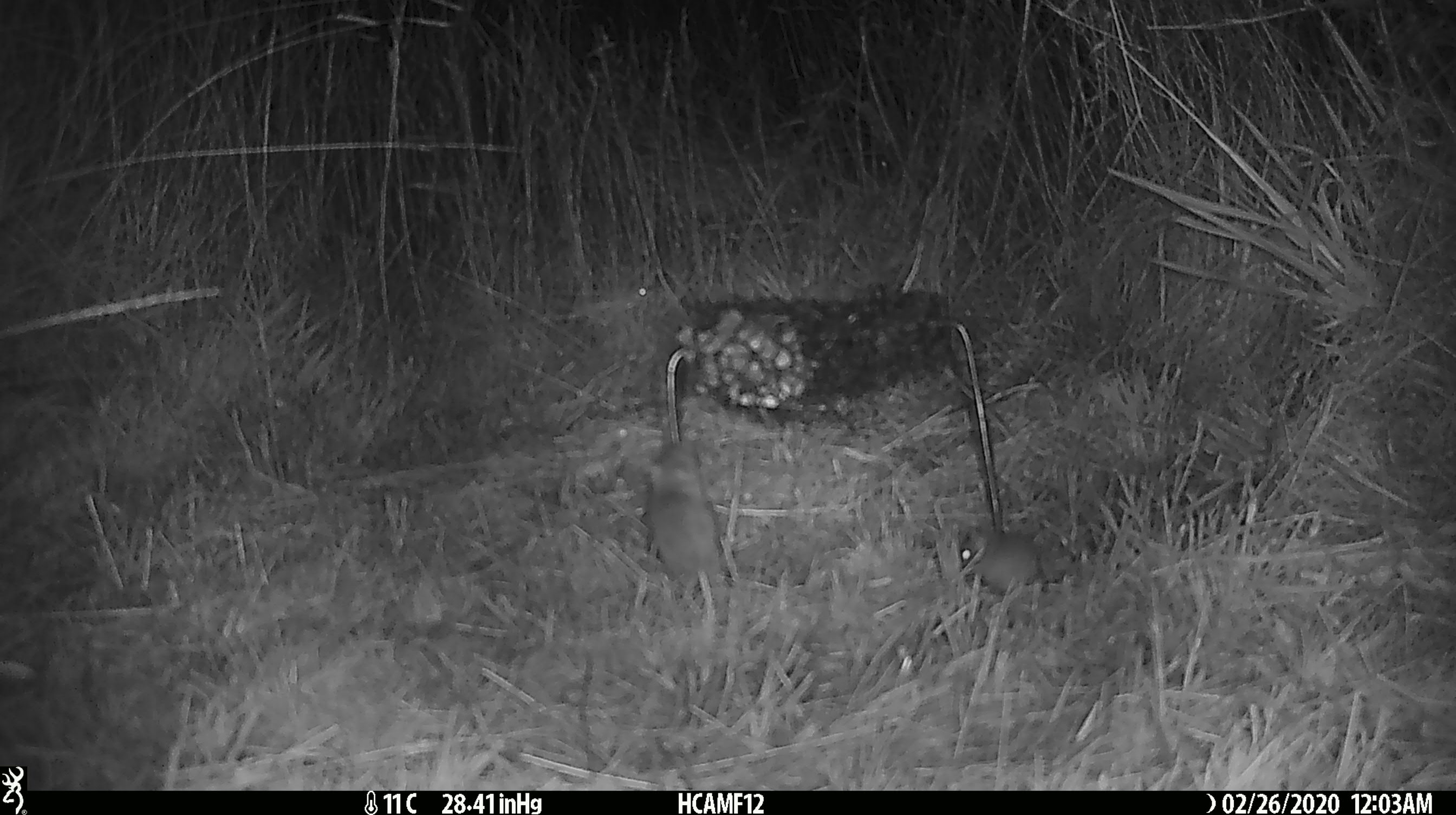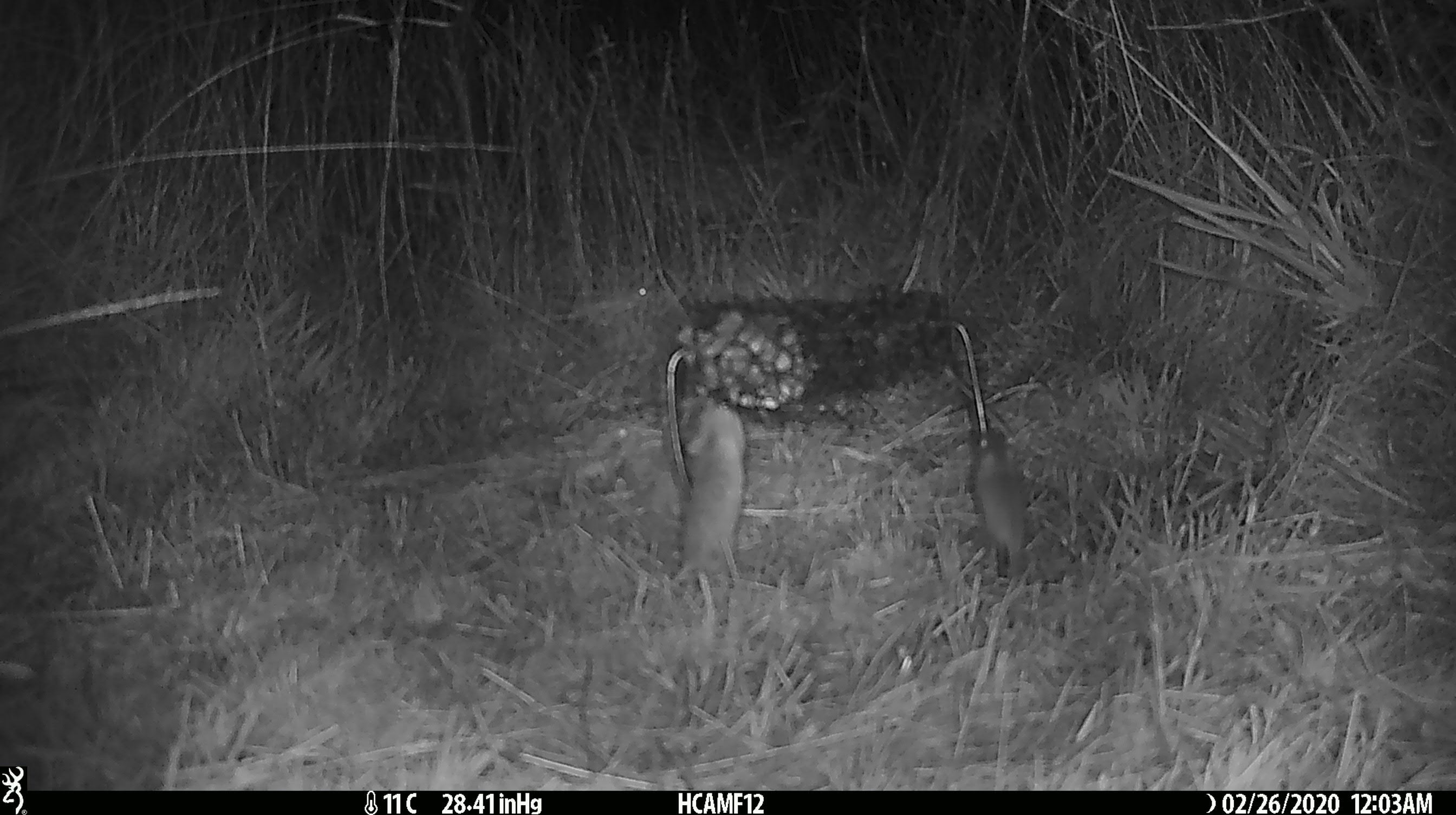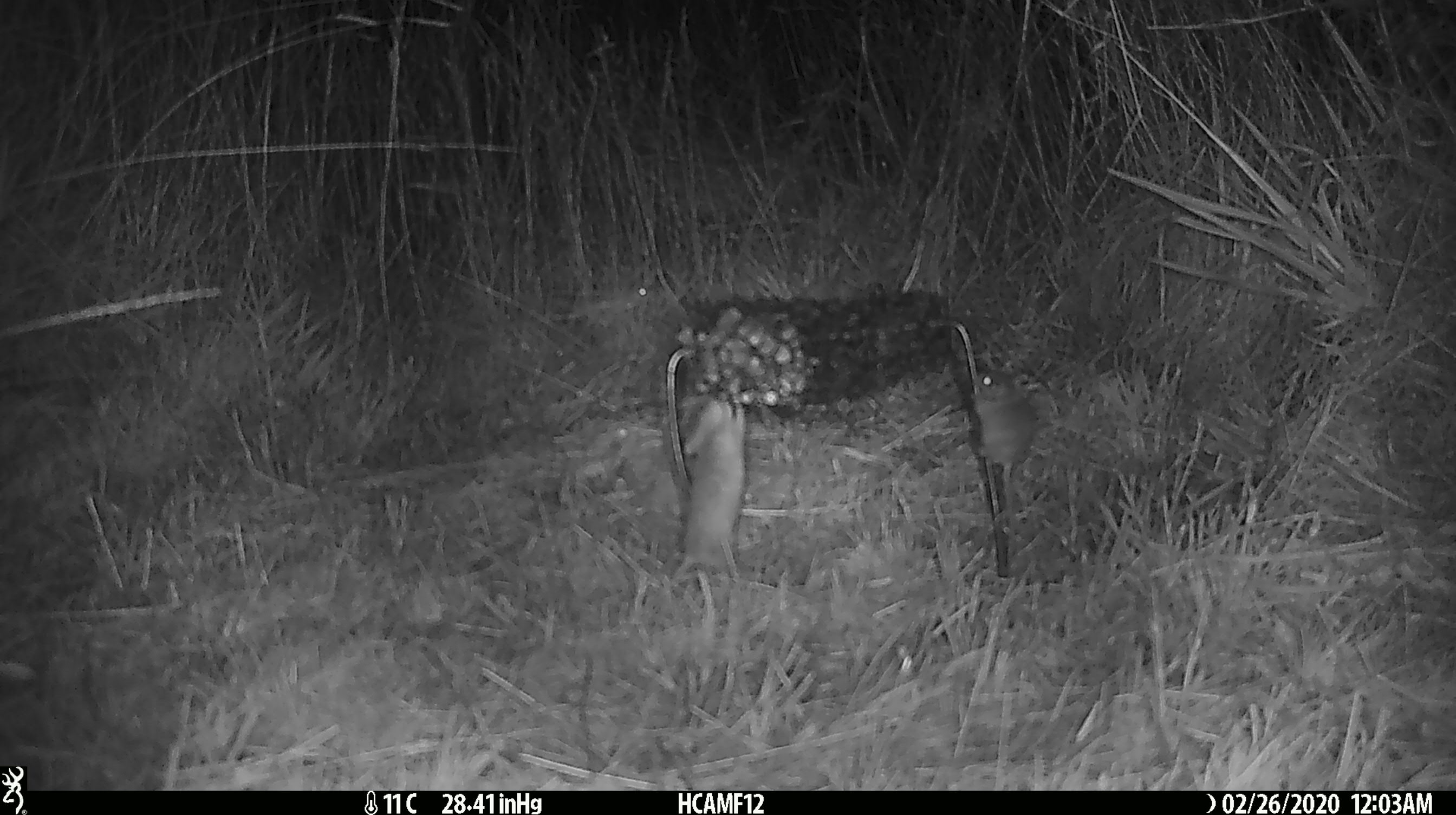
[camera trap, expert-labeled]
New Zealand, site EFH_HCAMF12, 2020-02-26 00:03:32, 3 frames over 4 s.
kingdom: Animalia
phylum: Chordata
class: Mammalia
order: Rodentia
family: Muridae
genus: Mus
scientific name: Mus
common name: mouse